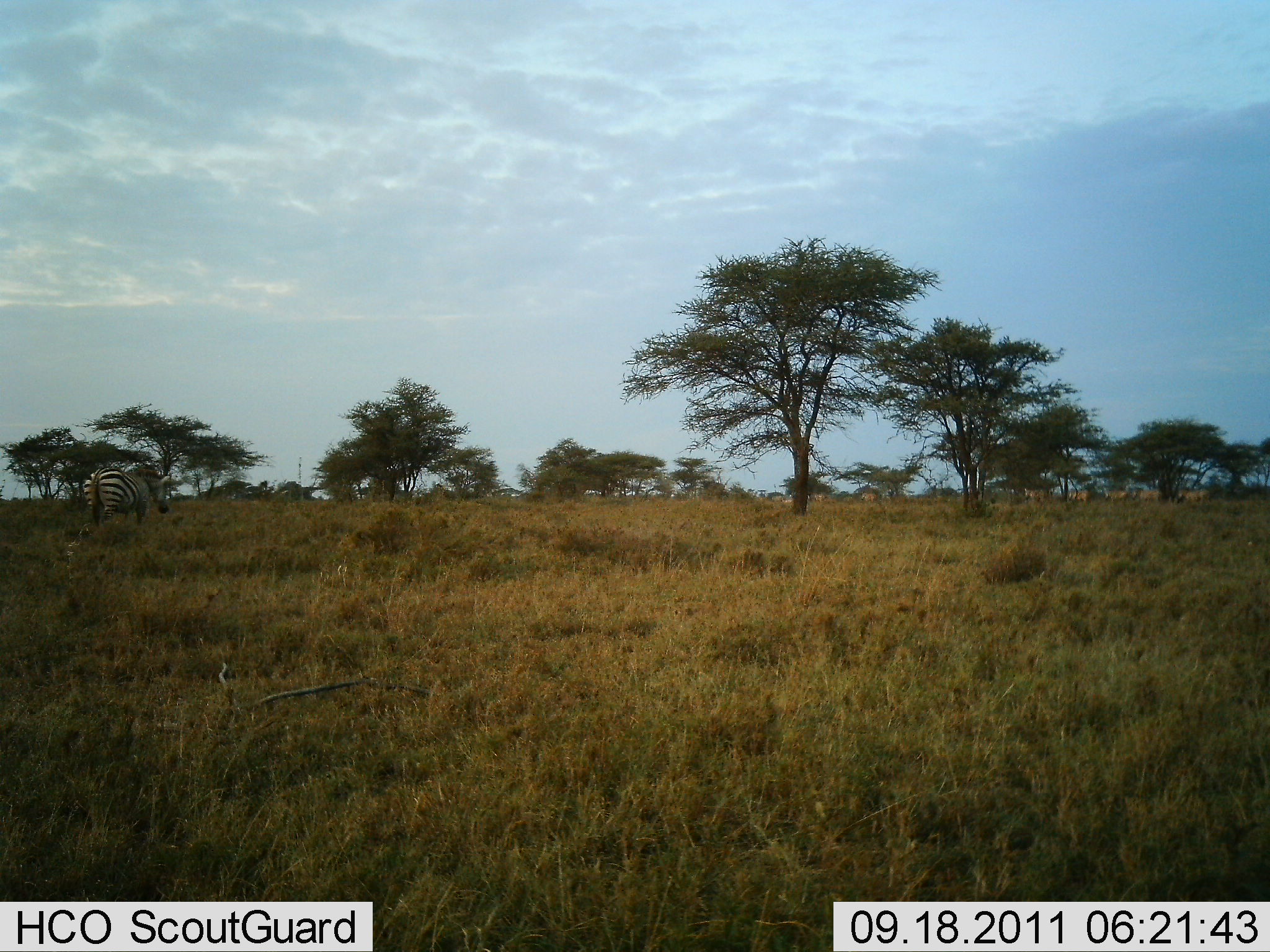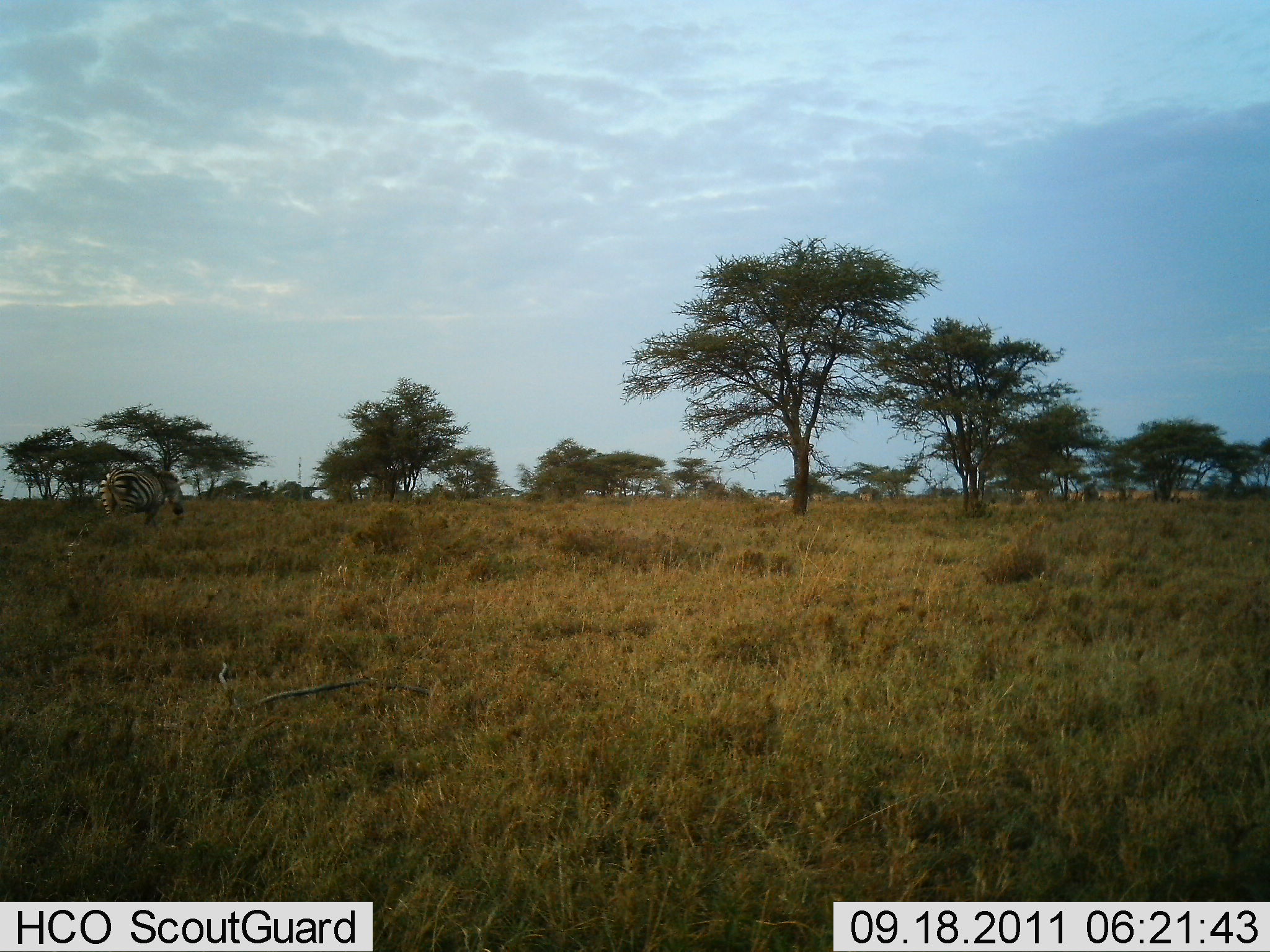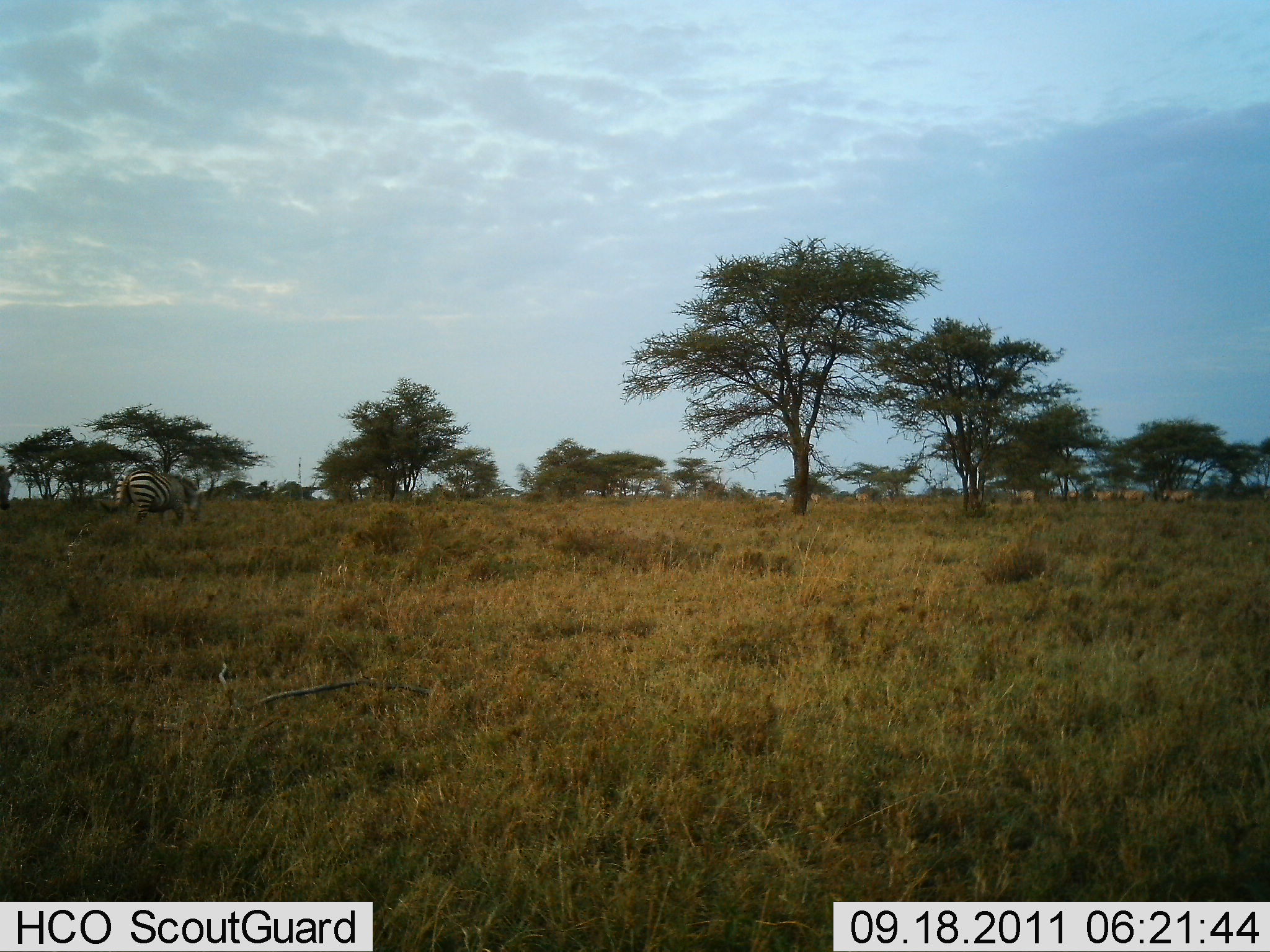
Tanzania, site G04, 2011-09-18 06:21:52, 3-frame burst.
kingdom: Animalia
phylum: Chordata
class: Mammalia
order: Perissodactyla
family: Equidae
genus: Equus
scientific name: Equus quagga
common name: plains zebra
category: zebra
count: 1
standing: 12%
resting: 0%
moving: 88%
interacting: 0%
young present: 0%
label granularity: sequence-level